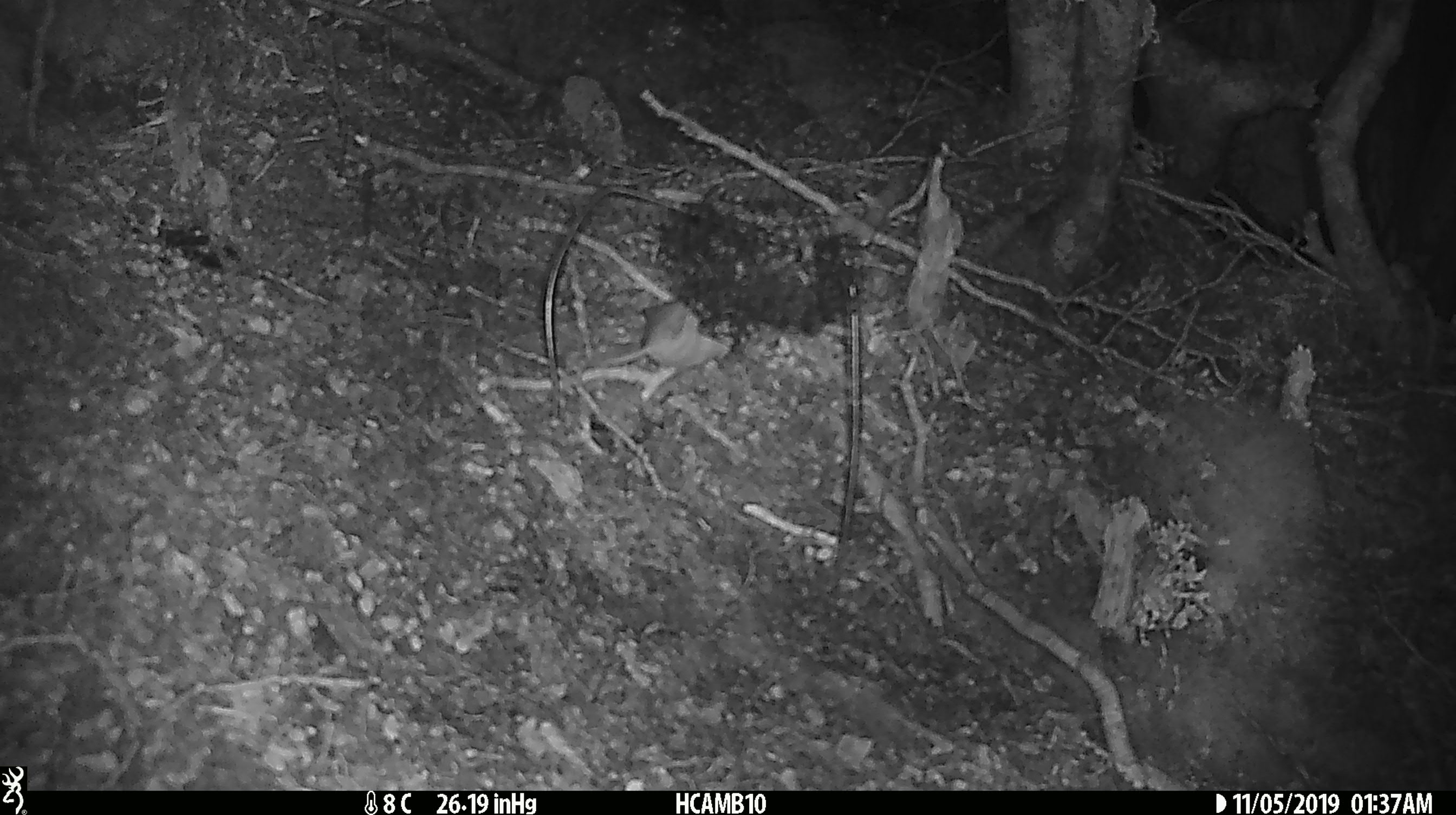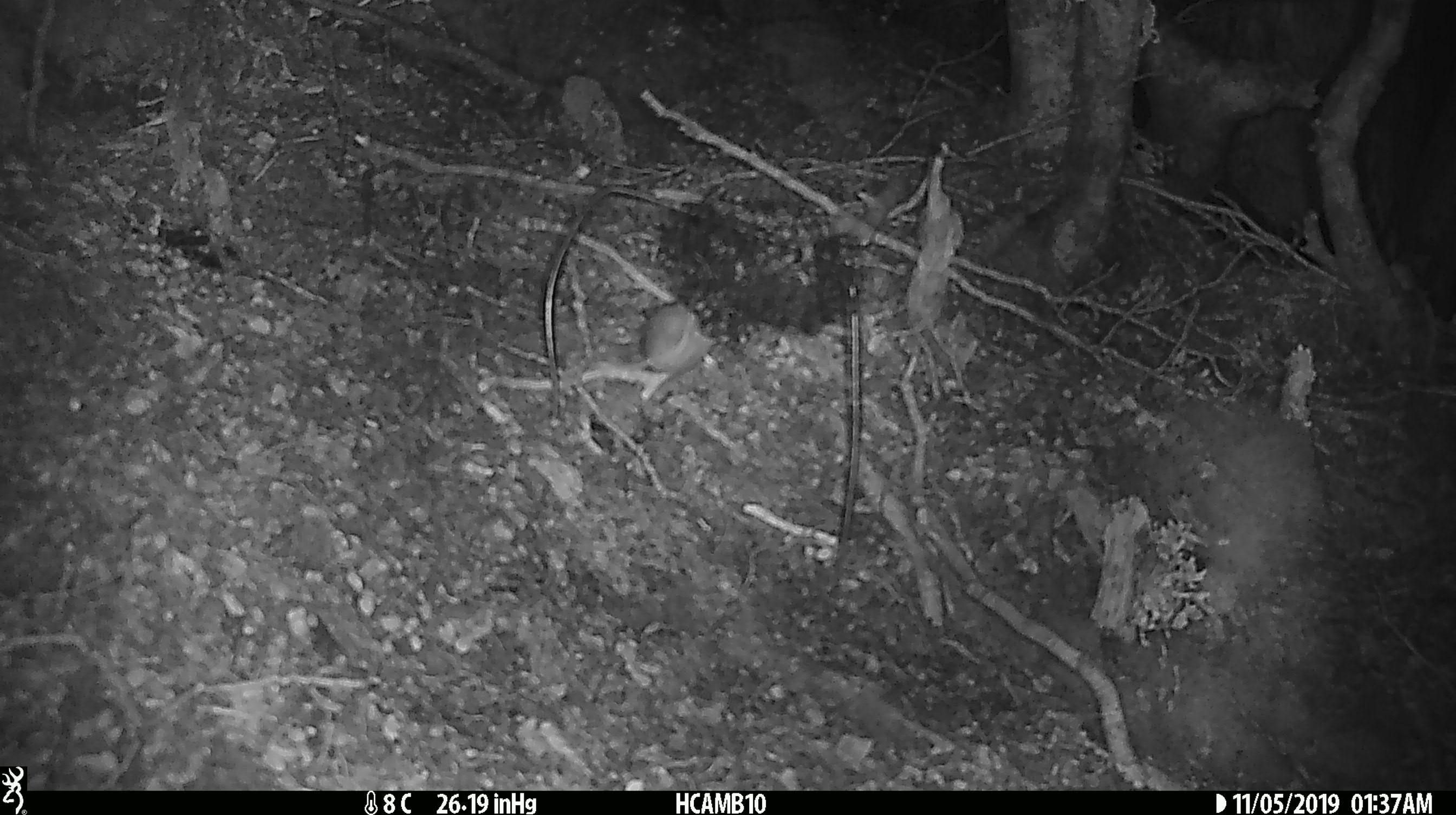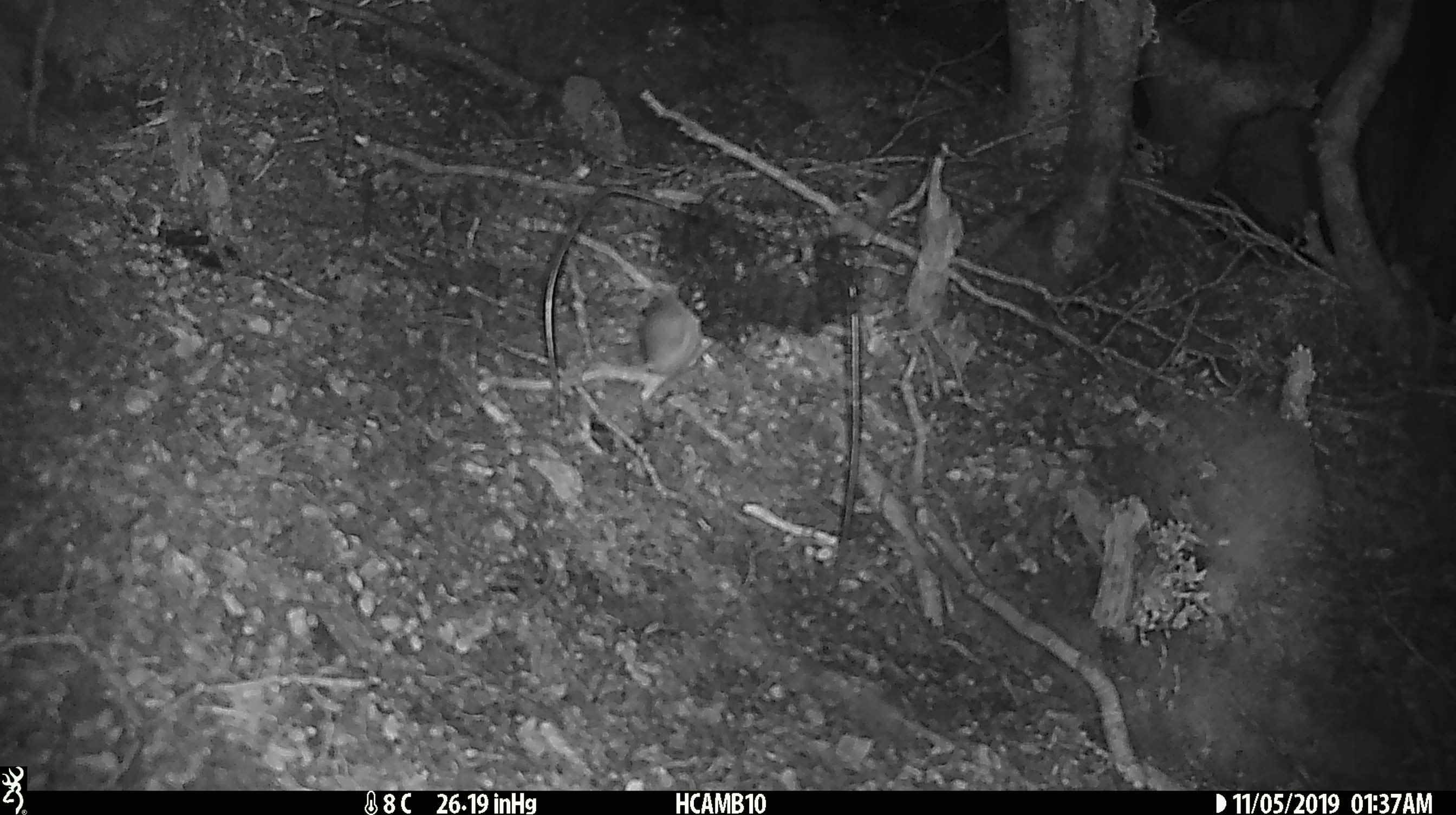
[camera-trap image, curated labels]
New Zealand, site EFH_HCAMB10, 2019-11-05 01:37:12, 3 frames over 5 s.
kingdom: Animalia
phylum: Chordata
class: Mammalia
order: Rodentia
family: Muridae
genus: Mus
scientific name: Mus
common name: mouse